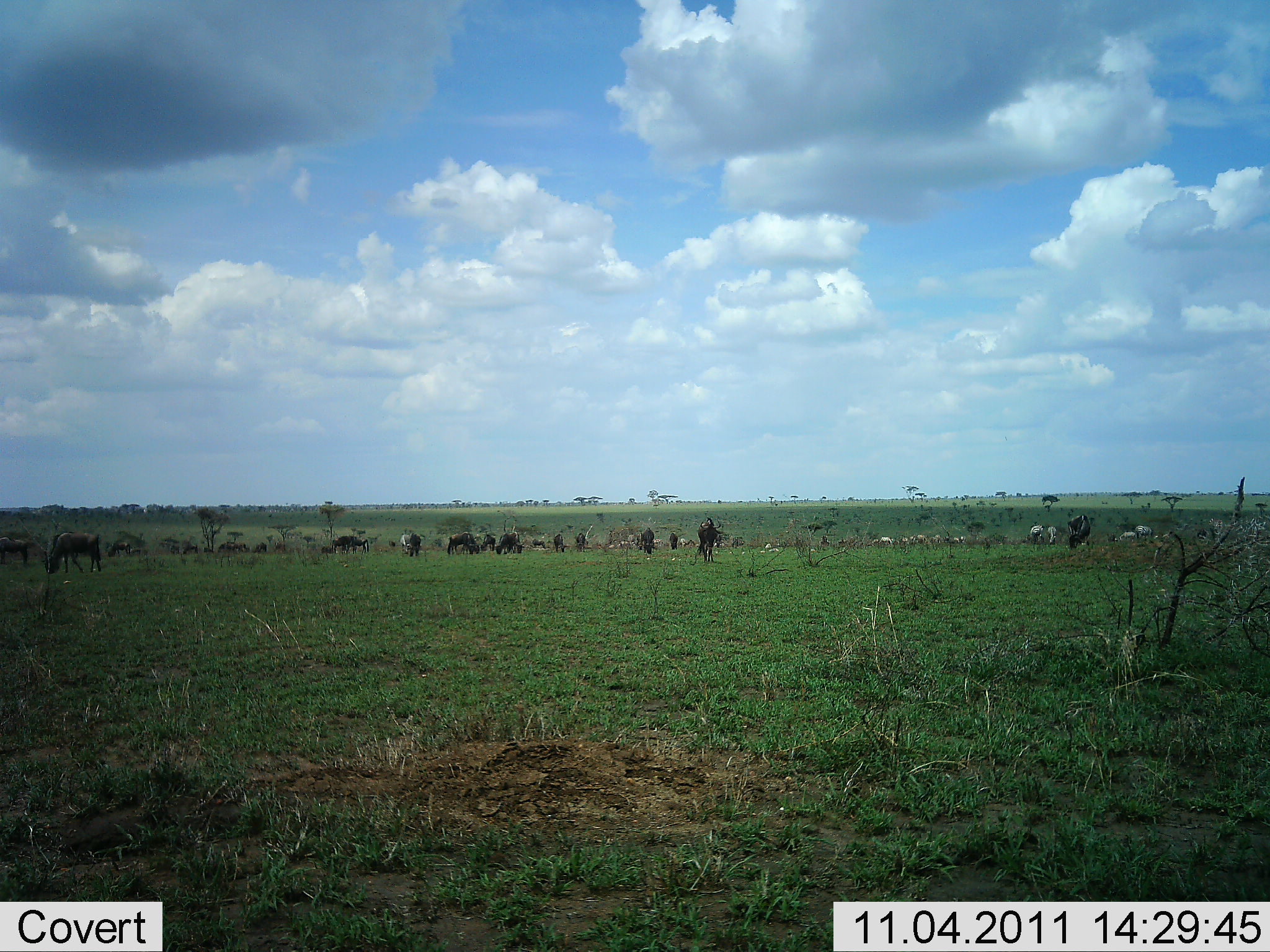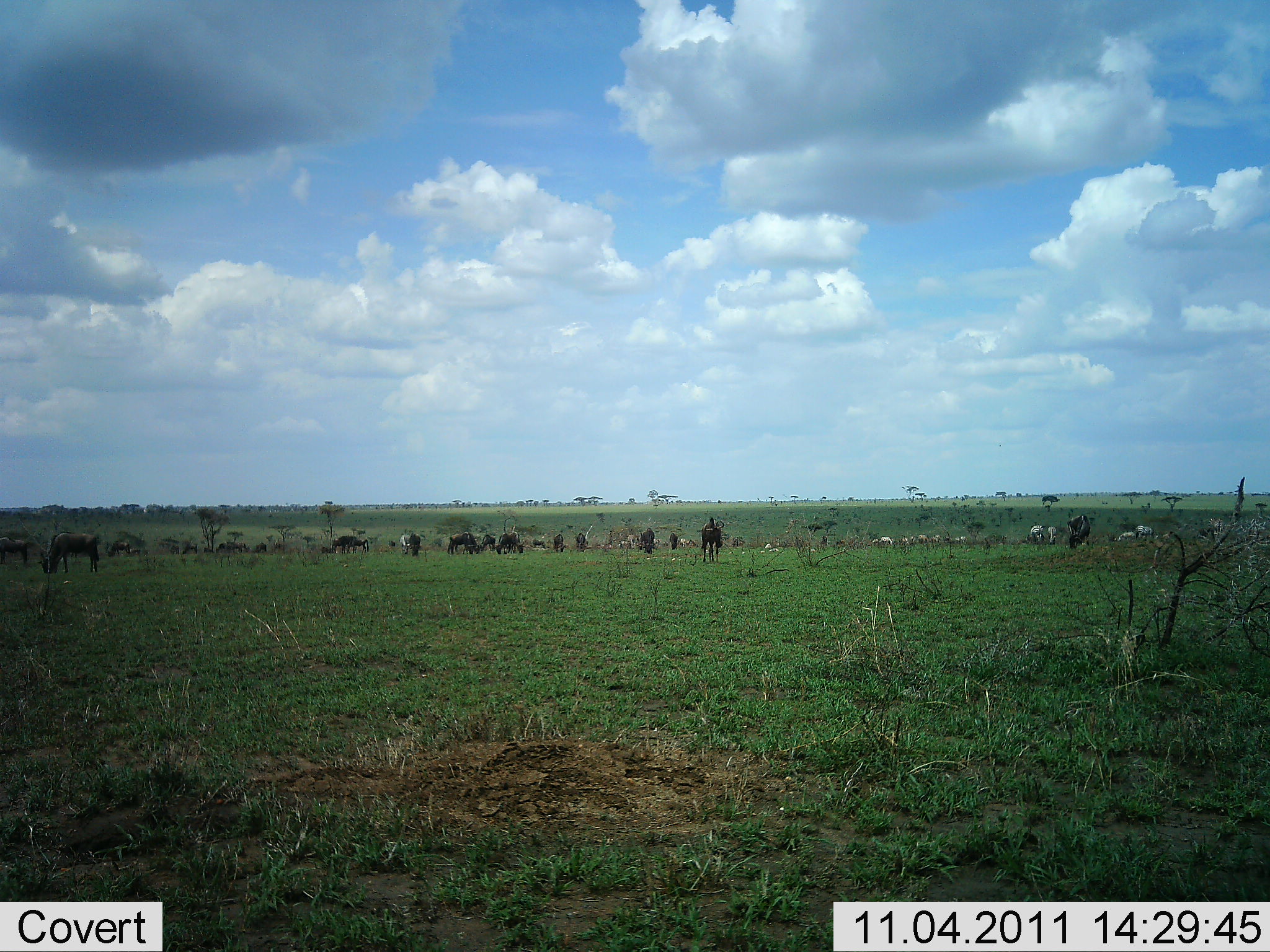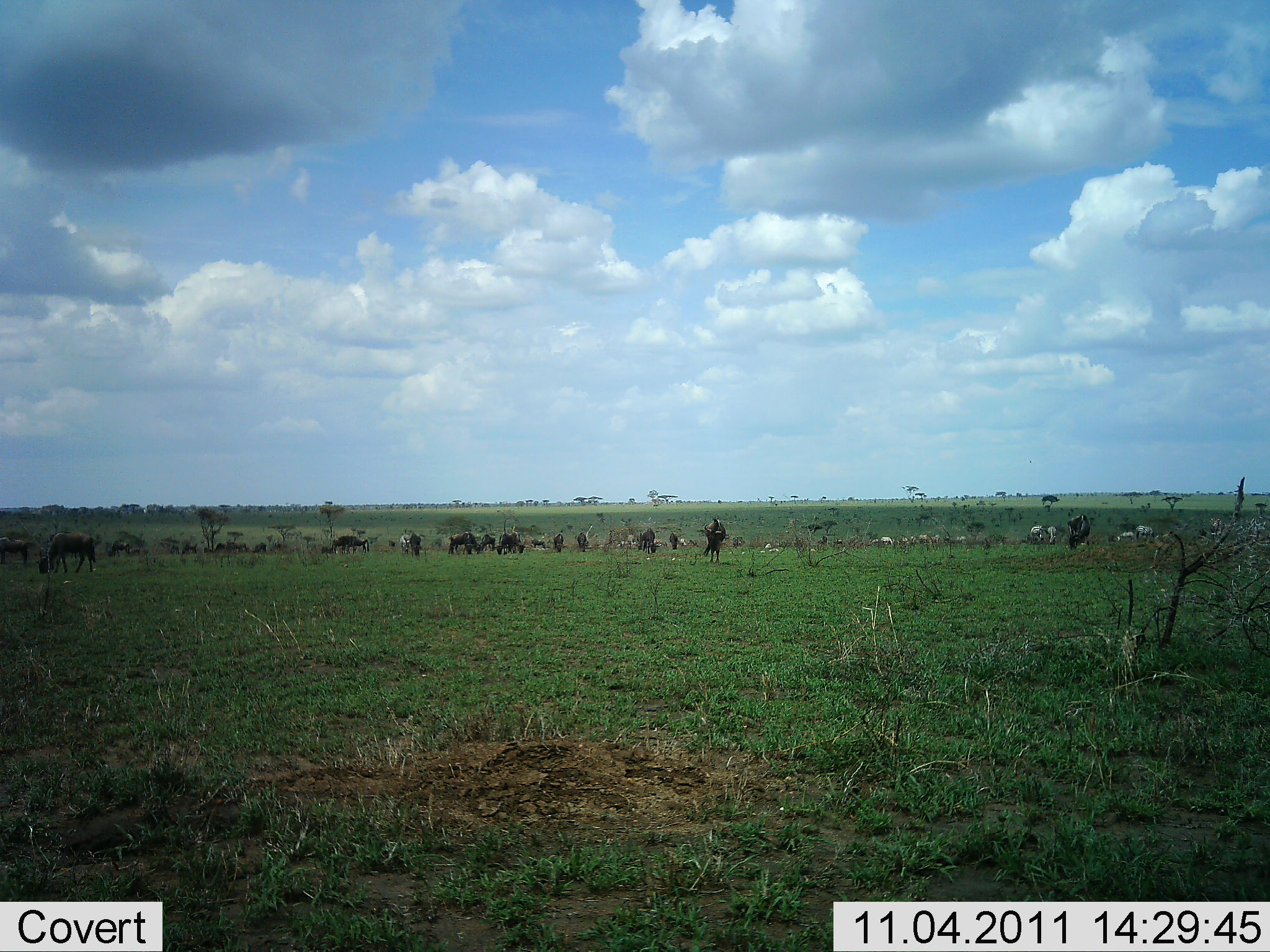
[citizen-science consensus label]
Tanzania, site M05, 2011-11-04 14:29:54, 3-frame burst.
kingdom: Animalia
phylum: Chordata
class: Mammalia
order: Artiodactyla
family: Bovidae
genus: Connochaetes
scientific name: Connochaetes taurinus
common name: blue wildebeest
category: wildebeest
Wildebeest (blue wildebeest) (Connochaetes taurinus), count 11-50. Behavior (volunteer vote fractions): standing 44%, resting 0%, moving 39%, interacting 0%. Young present (vote fraction): 0%. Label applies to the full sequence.